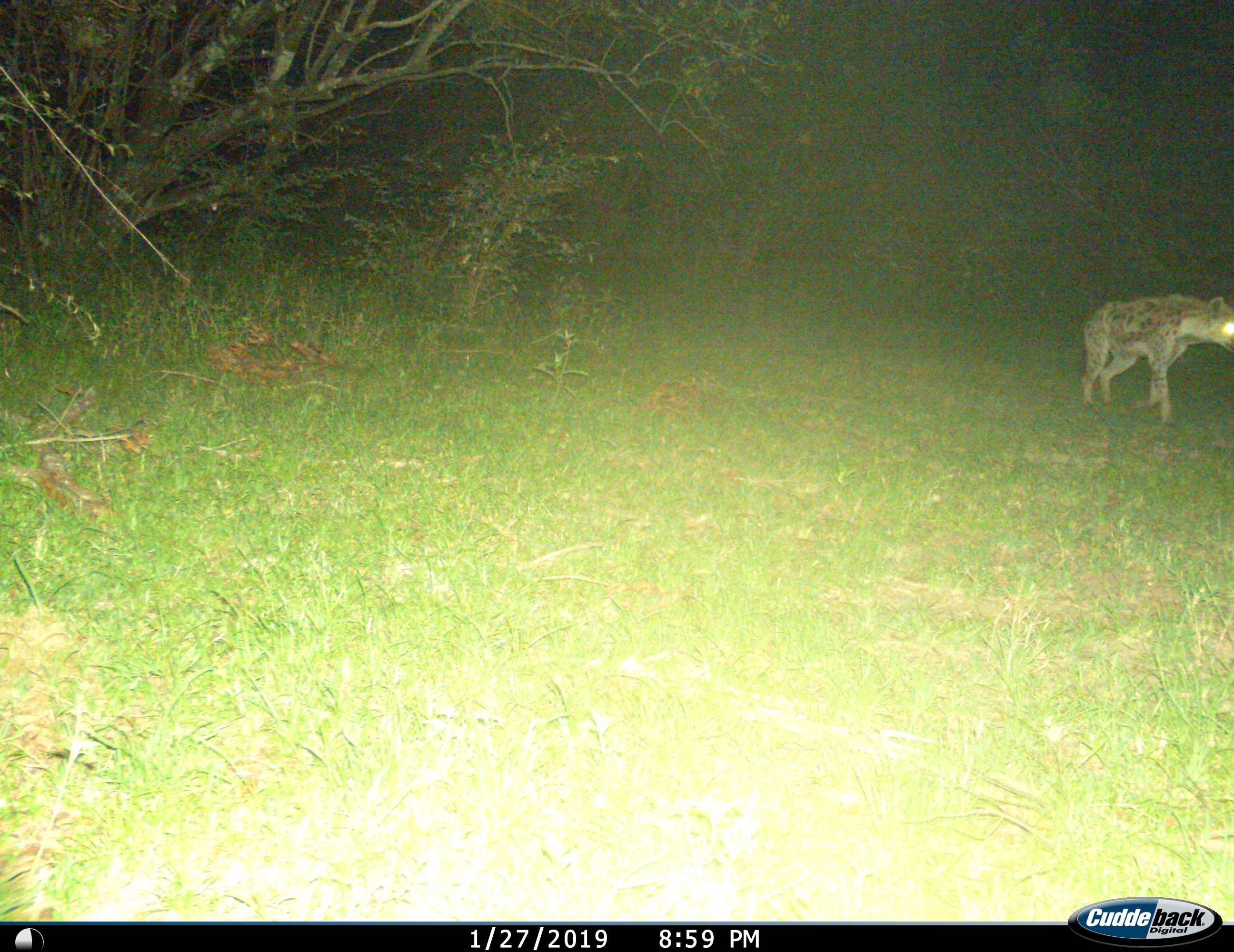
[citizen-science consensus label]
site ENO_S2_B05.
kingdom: Animalia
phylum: Chordata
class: Mammalia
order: Carnivora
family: Hyaenidae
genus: Crocuta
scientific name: Crocuta crocuta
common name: spotted hyena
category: hyenaspotted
Hyenaspotted (spotted hyena) (Crocuta crocuta), count 1. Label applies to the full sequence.